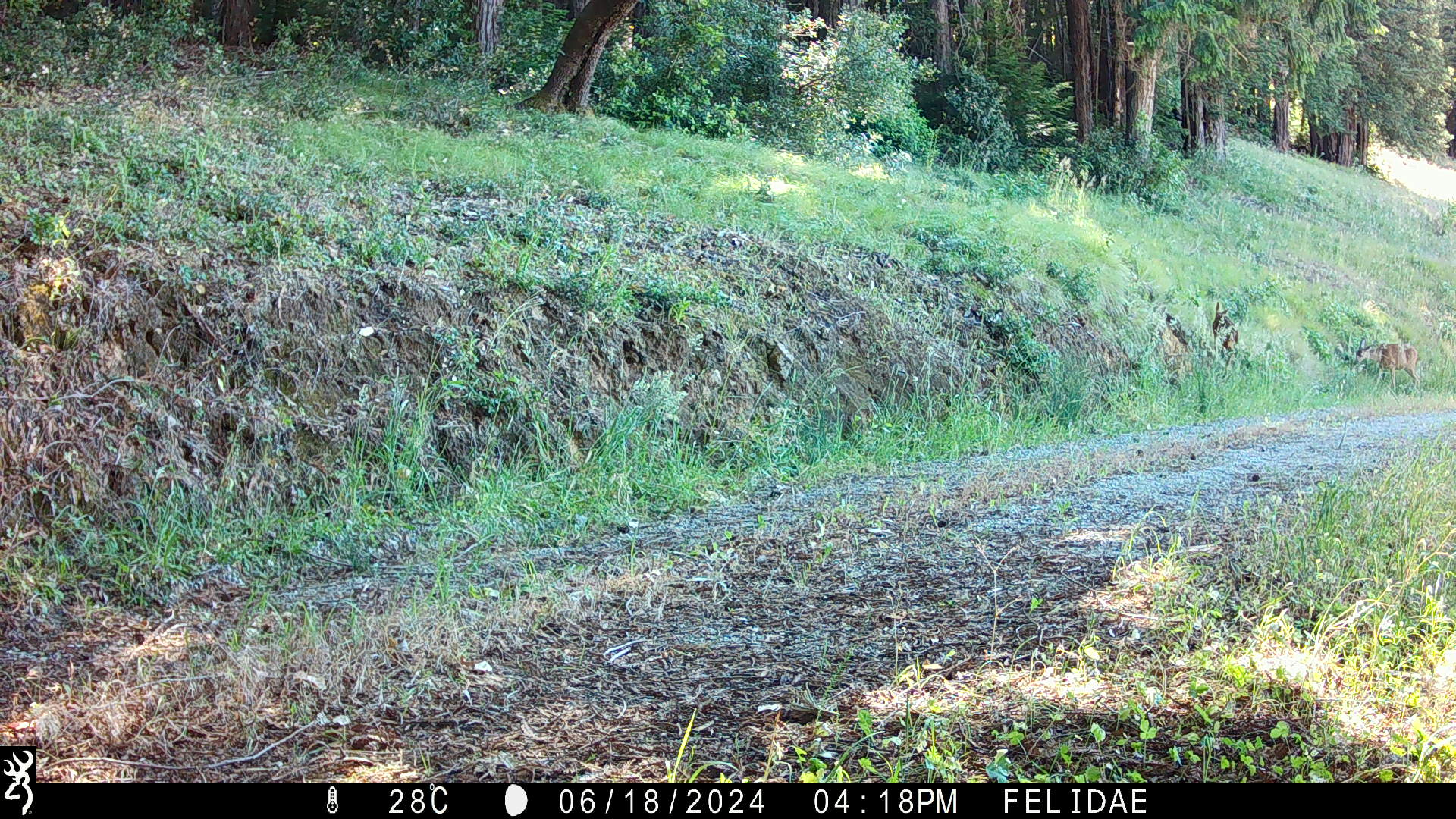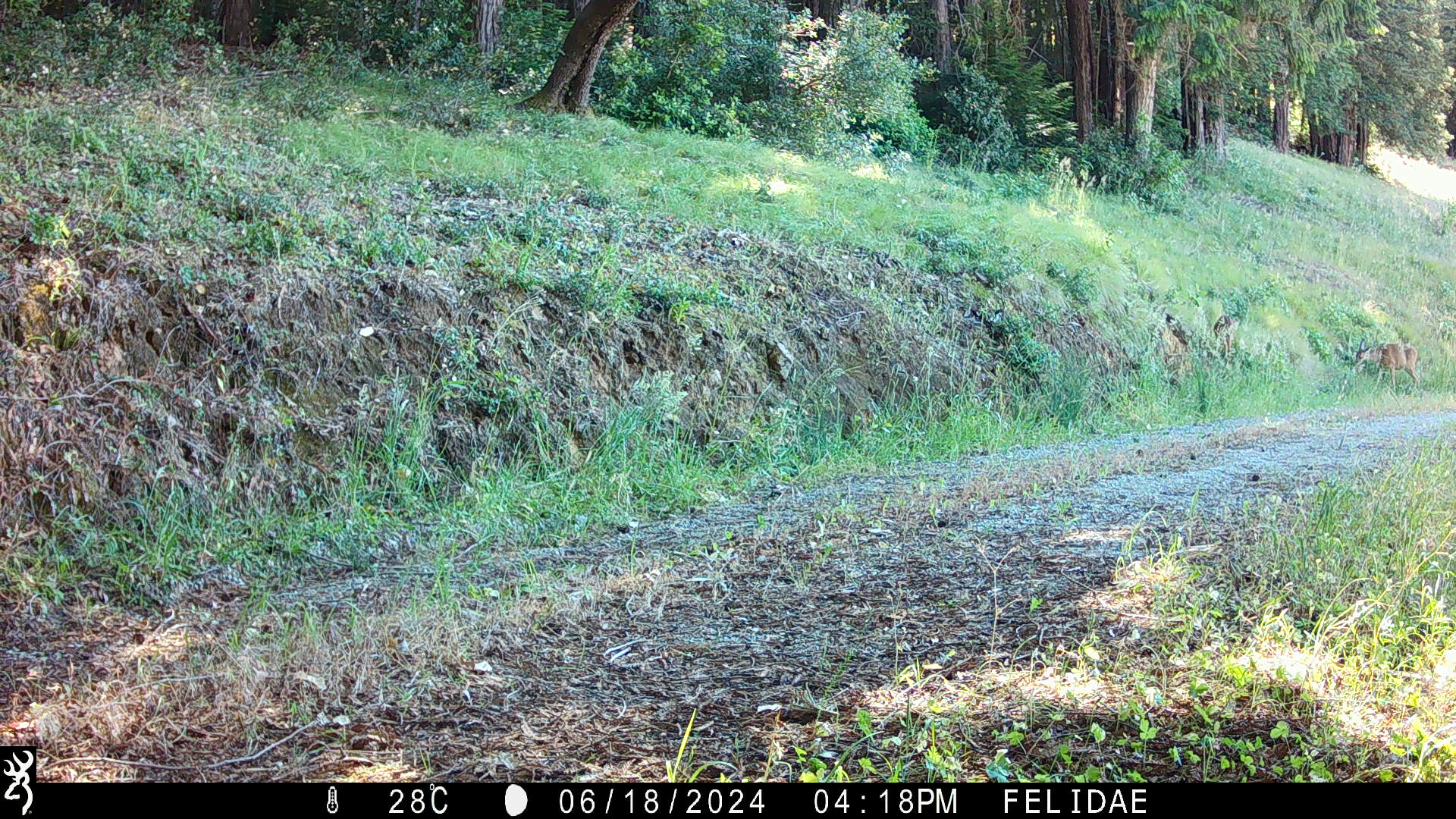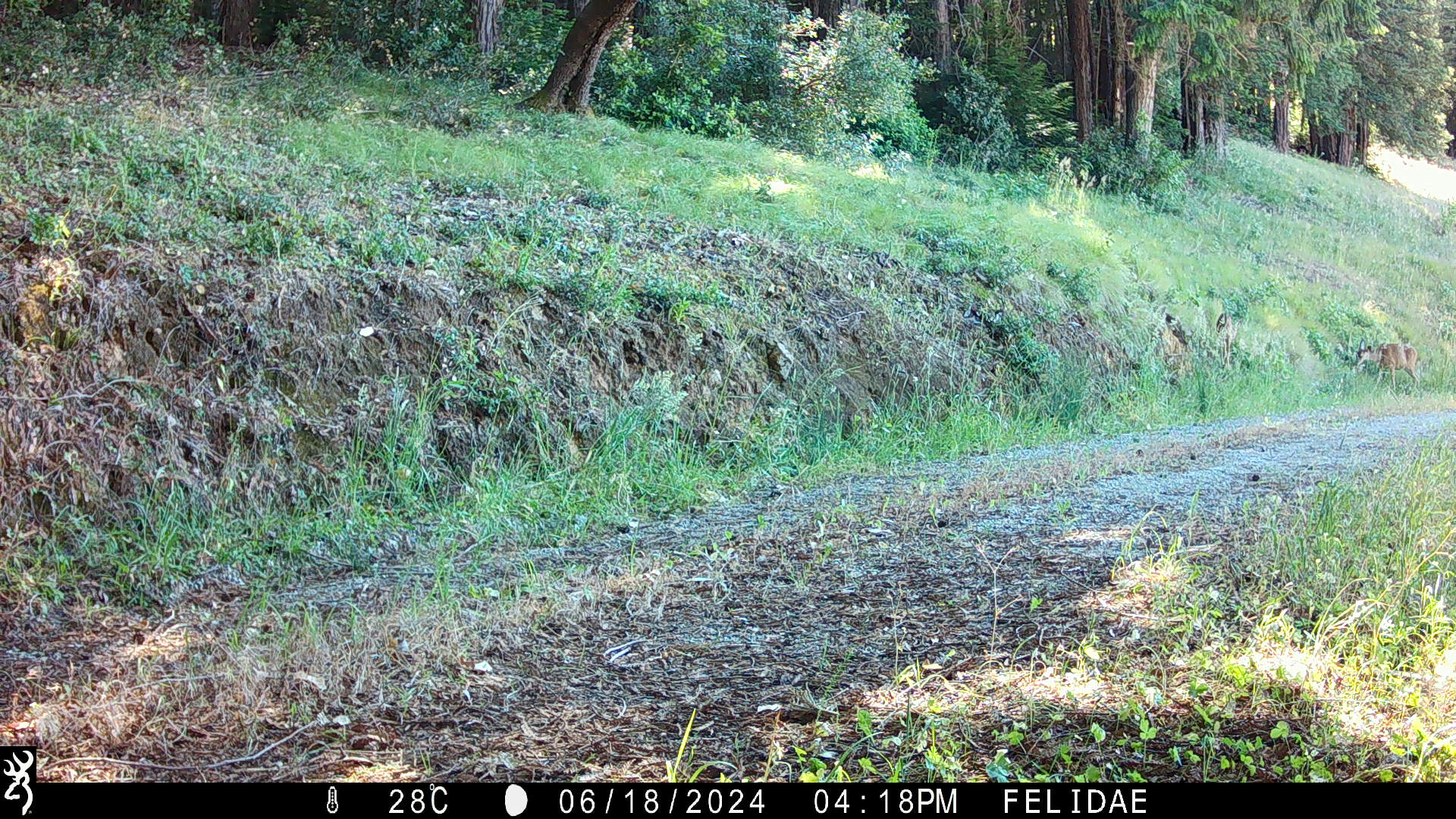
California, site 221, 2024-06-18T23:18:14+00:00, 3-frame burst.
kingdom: Animalia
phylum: Chordata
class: Mammalia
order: Artiodactyla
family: Cervidae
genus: Odocoileus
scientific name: Odocoileus hemionus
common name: mule deer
Mule deer (Odocoileus hemionus).